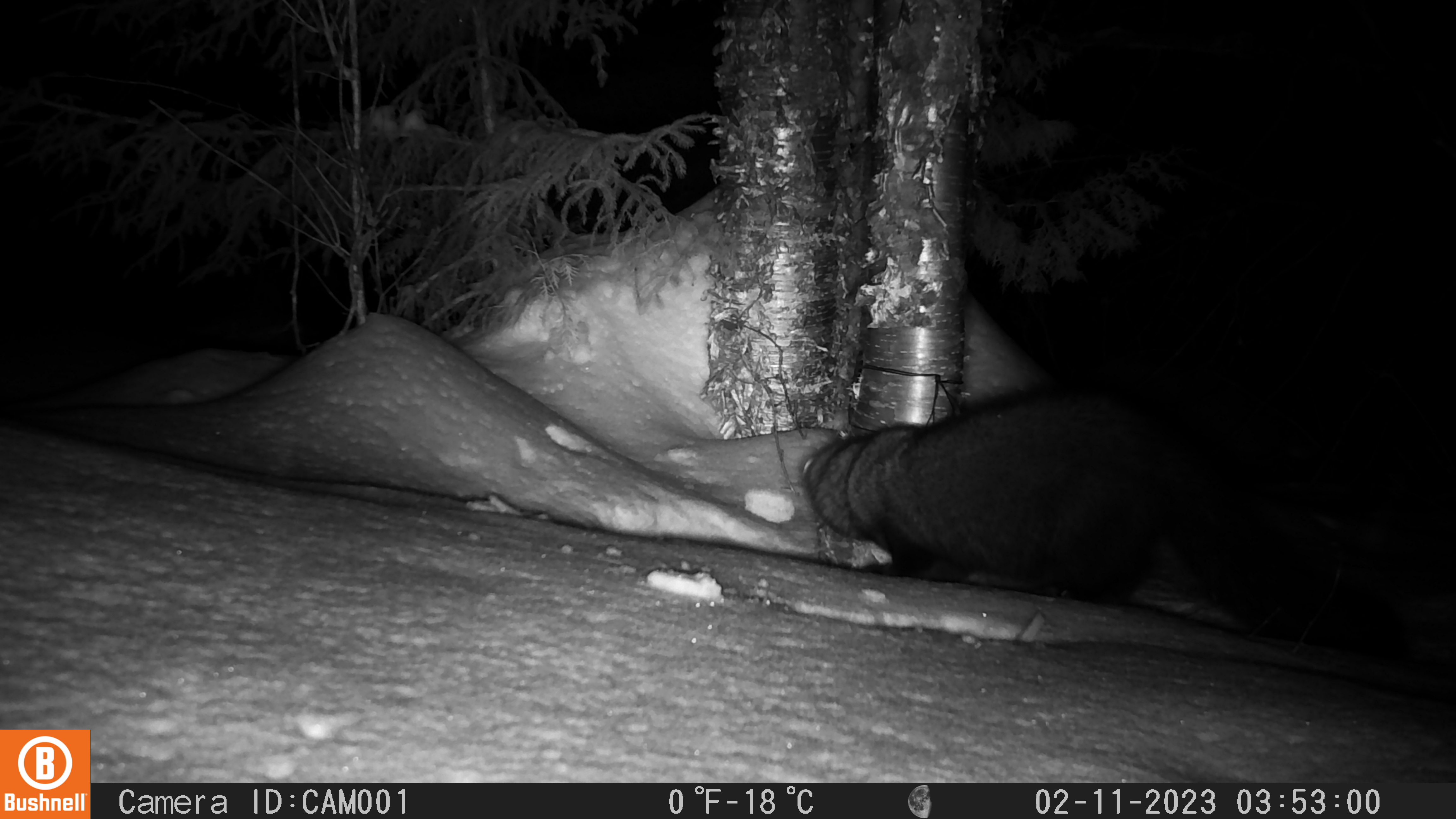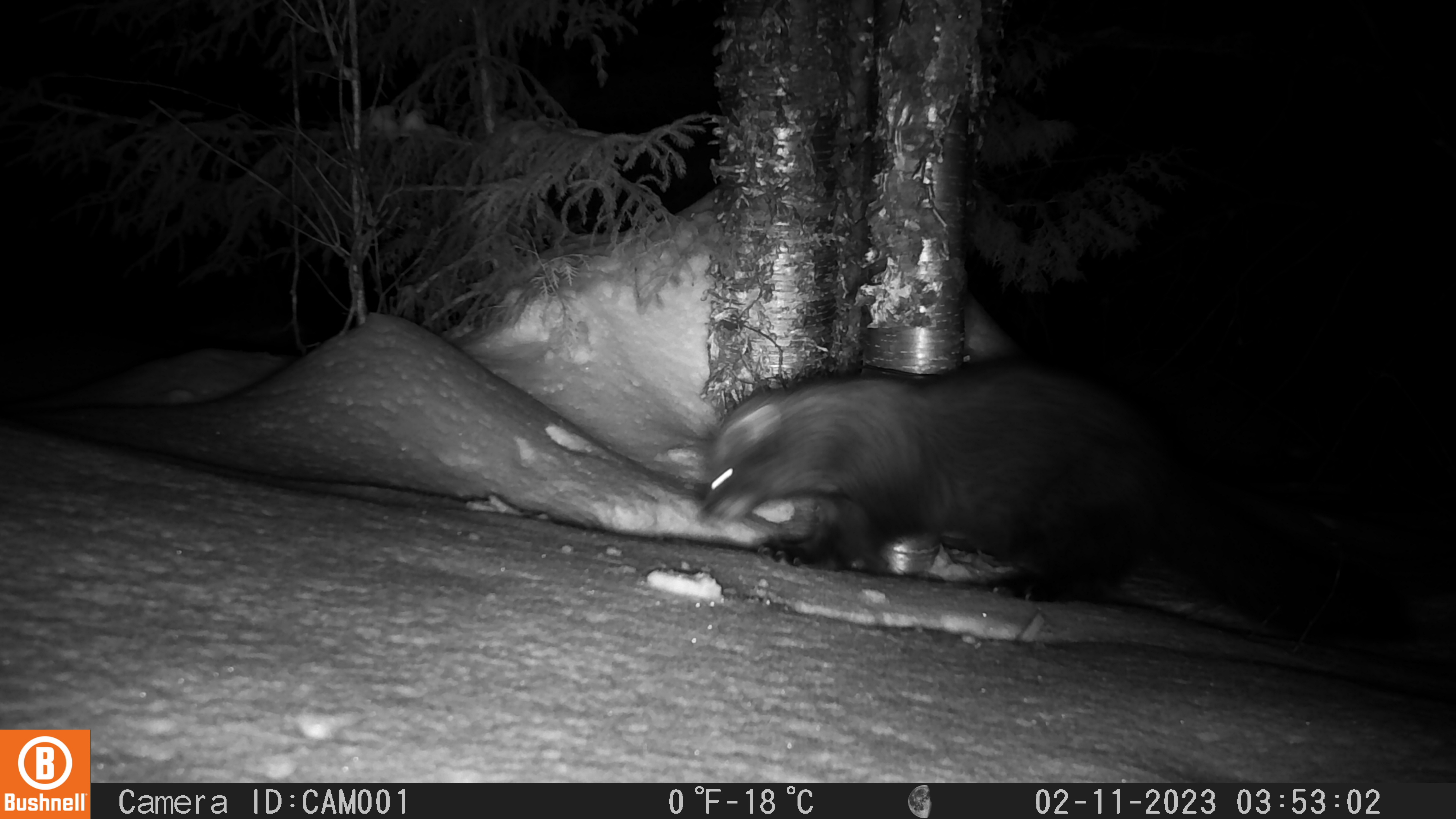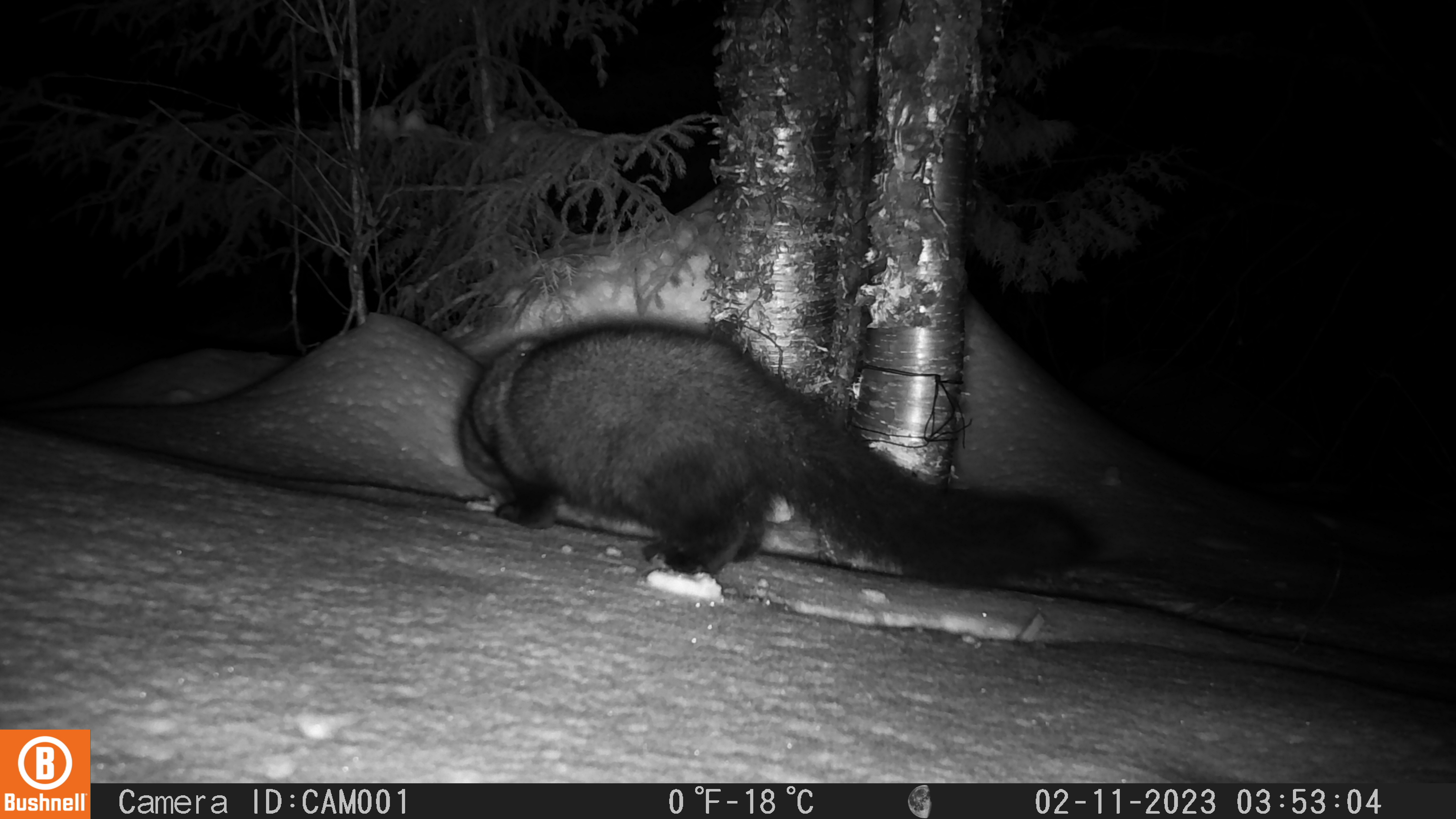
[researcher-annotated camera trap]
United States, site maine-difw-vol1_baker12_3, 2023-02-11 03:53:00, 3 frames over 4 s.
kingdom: Animalia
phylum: Chordata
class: Mammalia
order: Carnivora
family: Mustelidae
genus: Pekania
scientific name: Pekania pennanti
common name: fisher